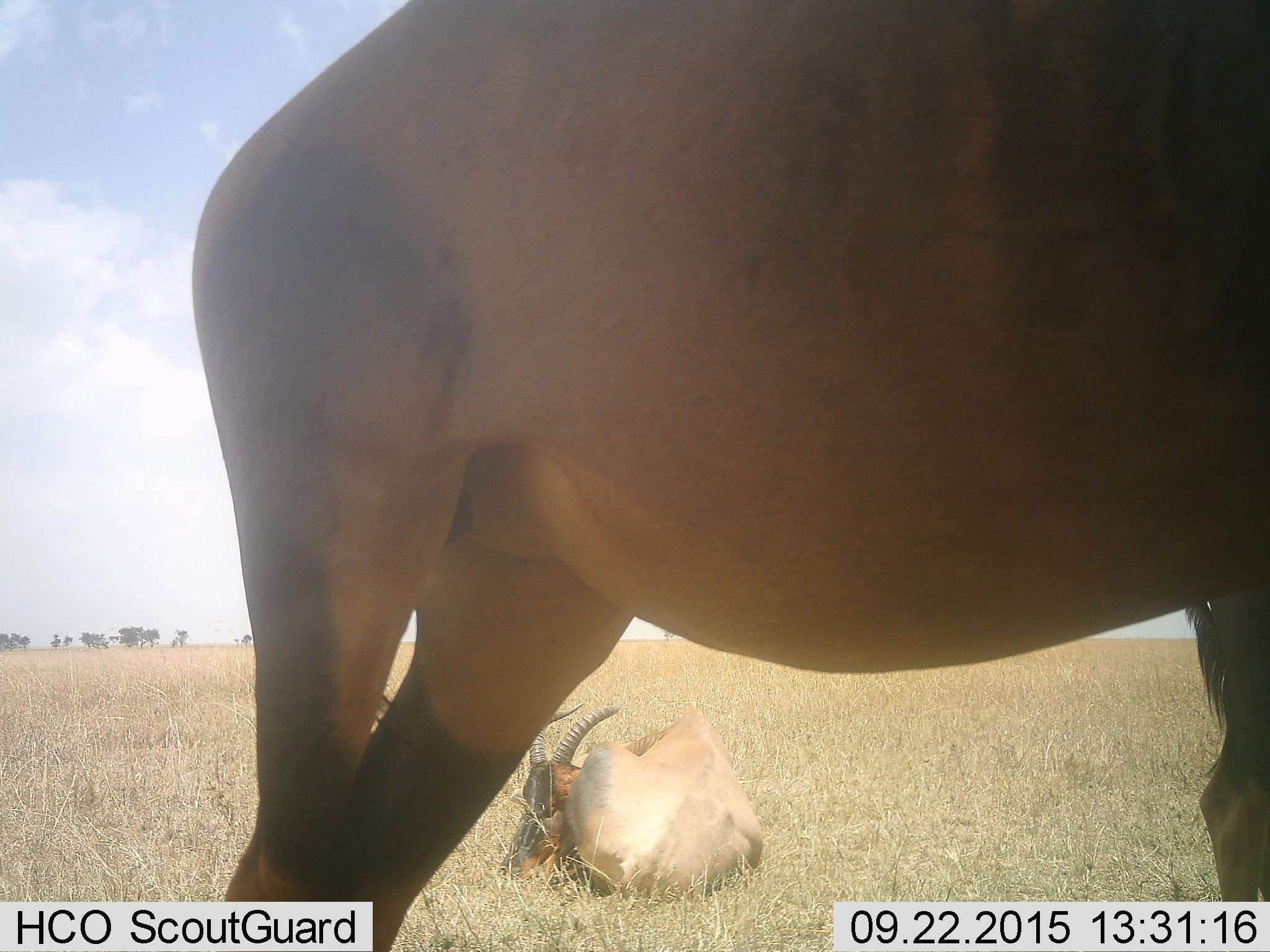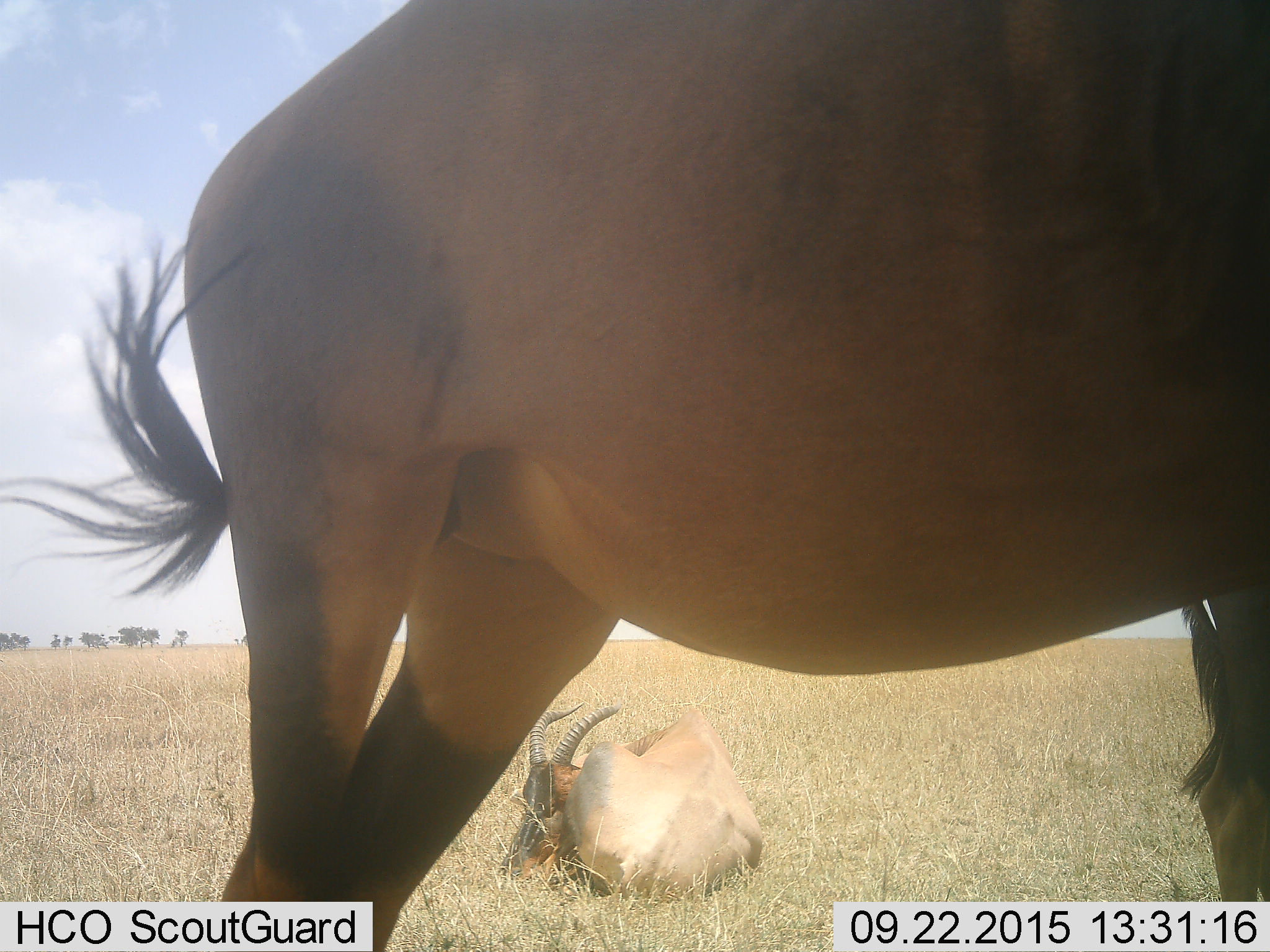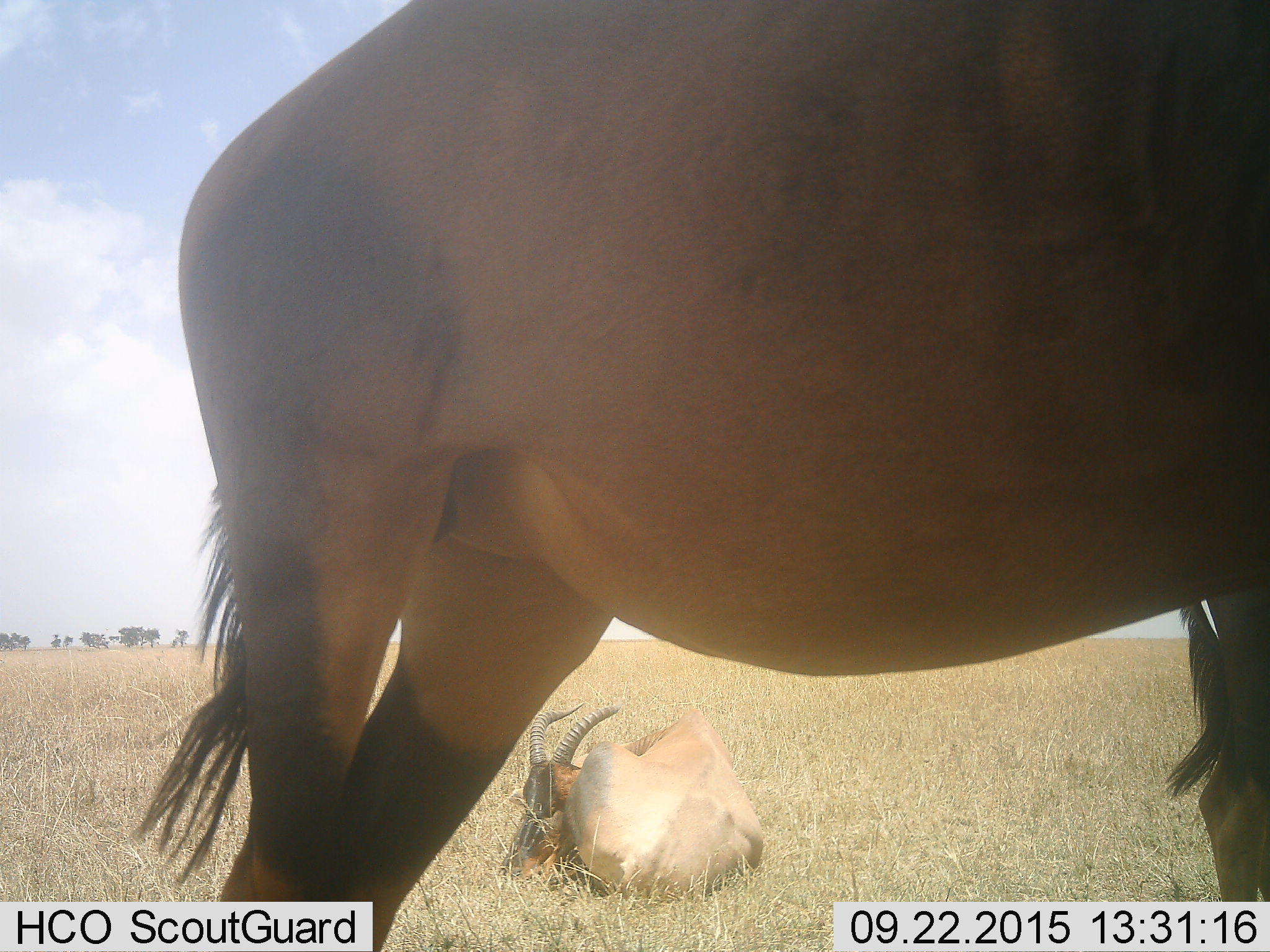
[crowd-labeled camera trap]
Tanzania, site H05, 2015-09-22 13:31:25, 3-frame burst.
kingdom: Animalia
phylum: Chordata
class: Mammalia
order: Artiodactyla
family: Bovidae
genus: Damaliscus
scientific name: Damaliscus lunatus jimela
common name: topi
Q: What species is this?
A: Topi (Damaliscus lunatus jimela).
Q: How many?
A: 2.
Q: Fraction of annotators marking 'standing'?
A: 100%.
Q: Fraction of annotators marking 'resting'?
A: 100%.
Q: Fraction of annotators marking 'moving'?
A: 0%.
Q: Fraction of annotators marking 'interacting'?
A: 0%.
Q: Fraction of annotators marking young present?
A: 0%.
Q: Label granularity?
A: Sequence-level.